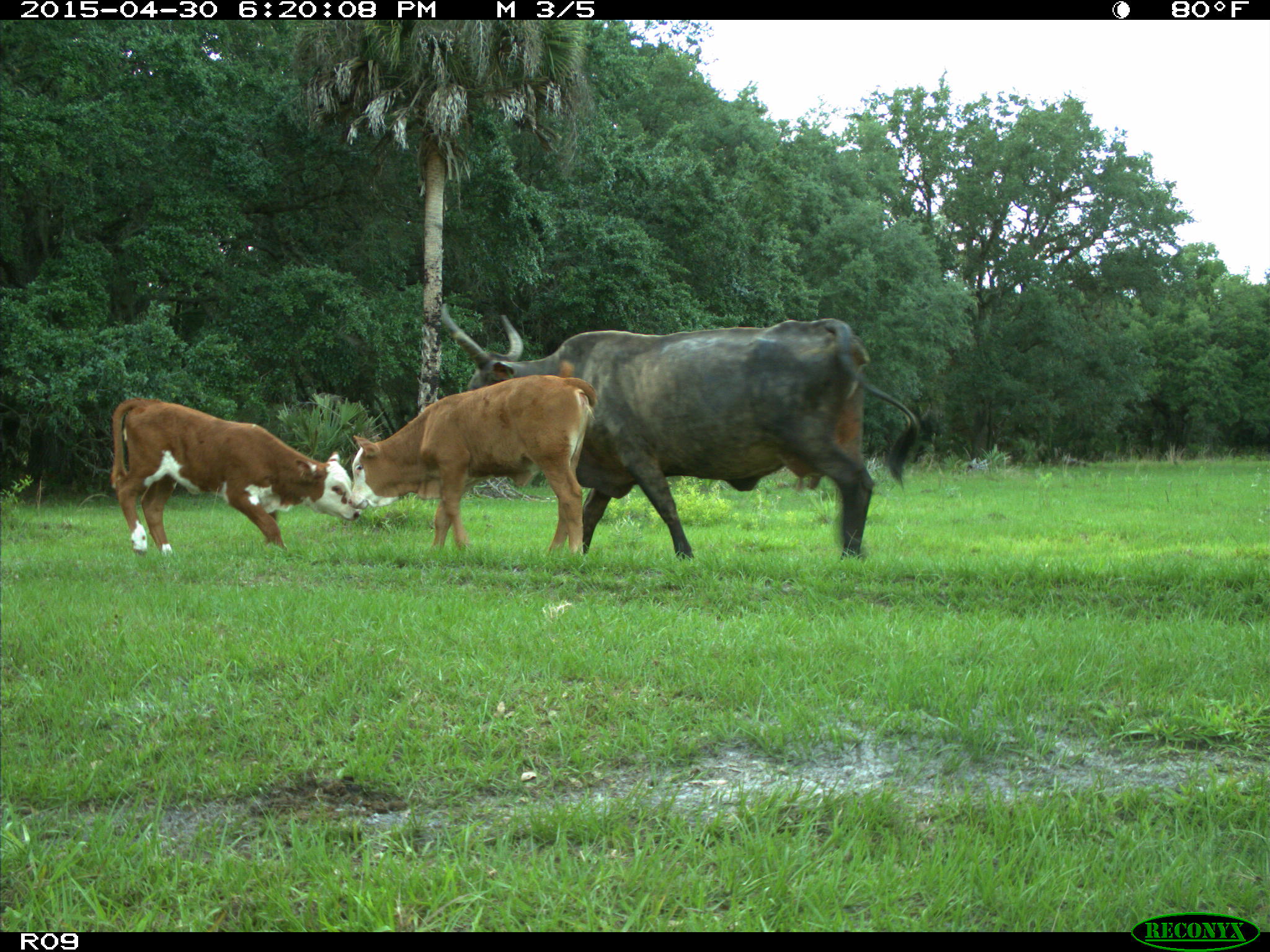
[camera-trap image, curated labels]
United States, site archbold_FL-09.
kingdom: Animalia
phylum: Chordata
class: Mammalia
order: Artiodactyla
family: Bovidae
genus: Bos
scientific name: Bos taurus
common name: domestic cow